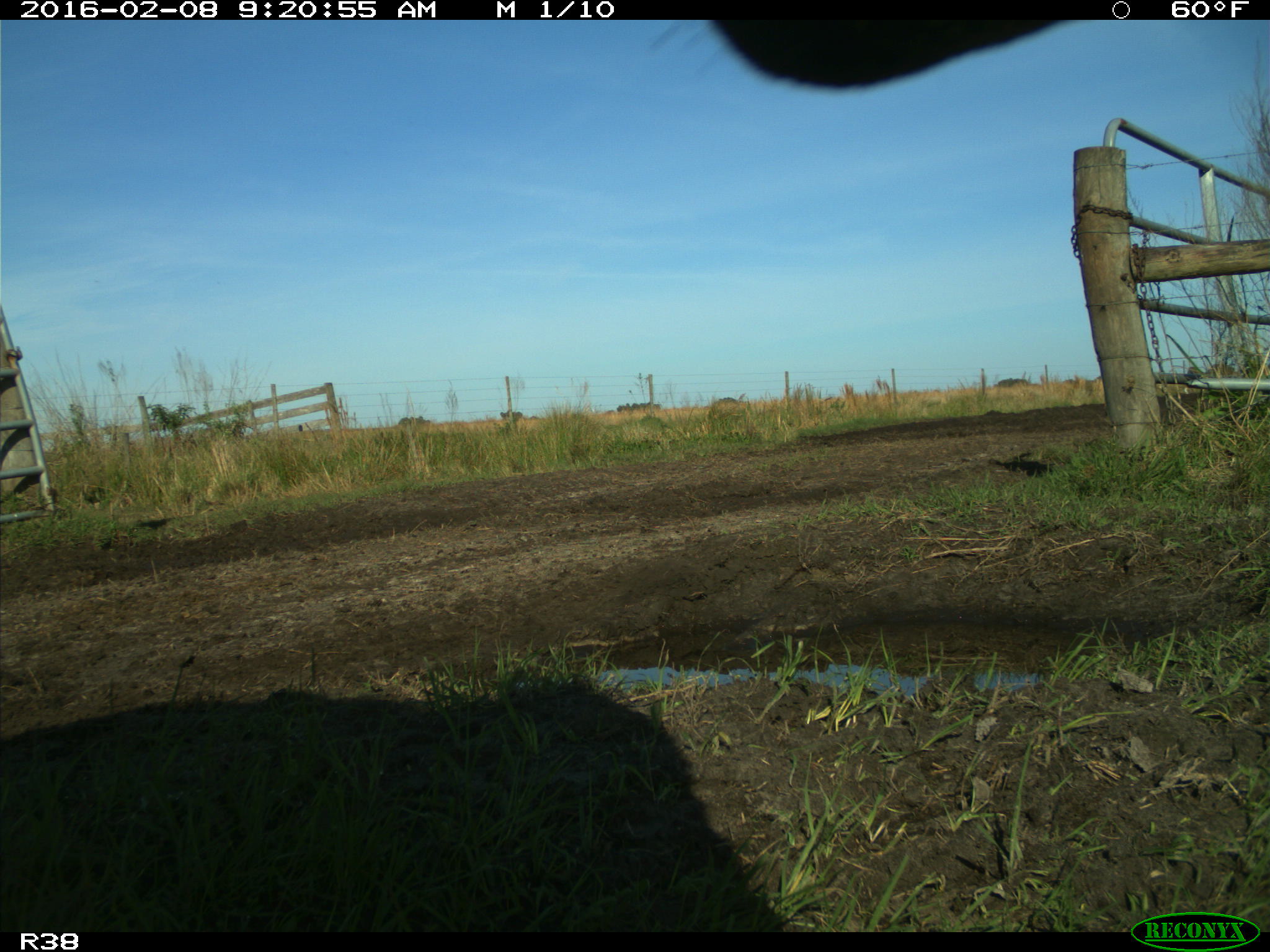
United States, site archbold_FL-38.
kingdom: Animalia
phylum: Chordata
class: Mammalia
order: Artiodactyla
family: Bovidae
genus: Bos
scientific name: Bos taurus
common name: domestic cow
Bos taurus (domestic cow).